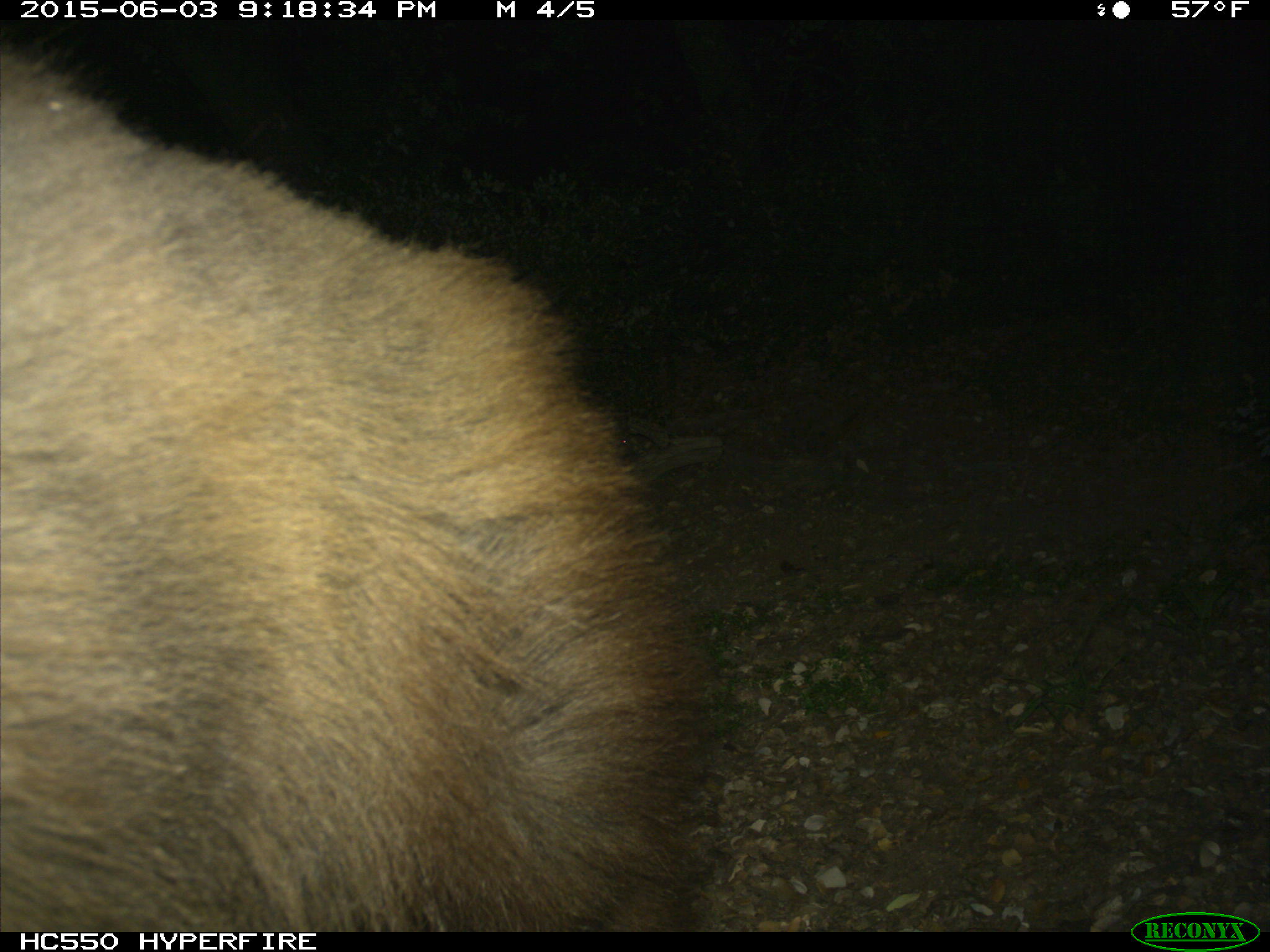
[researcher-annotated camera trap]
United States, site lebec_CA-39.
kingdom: Animalia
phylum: Chordata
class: Mammalia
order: Carnivora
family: Ursidae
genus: Ursus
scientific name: Ursus americanus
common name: american black bear